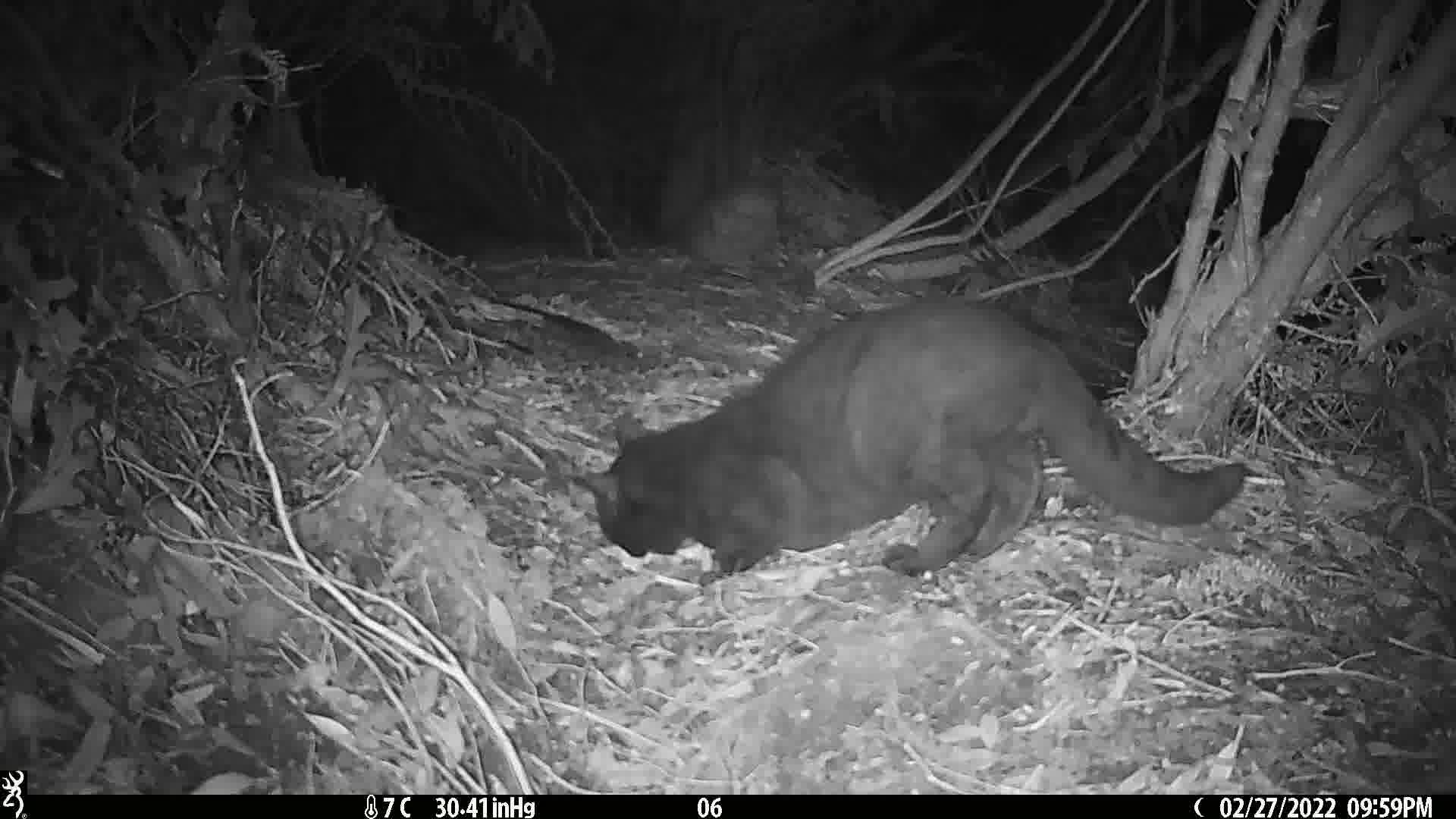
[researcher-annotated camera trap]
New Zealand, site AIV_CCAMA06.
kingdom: Animalia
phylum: Chordata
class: Mammalia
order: Carnivora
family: Felidae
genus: Felis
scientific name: Felis catus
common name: domestic cat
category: cat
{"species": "cat (domestic cat) (Felis catus)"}